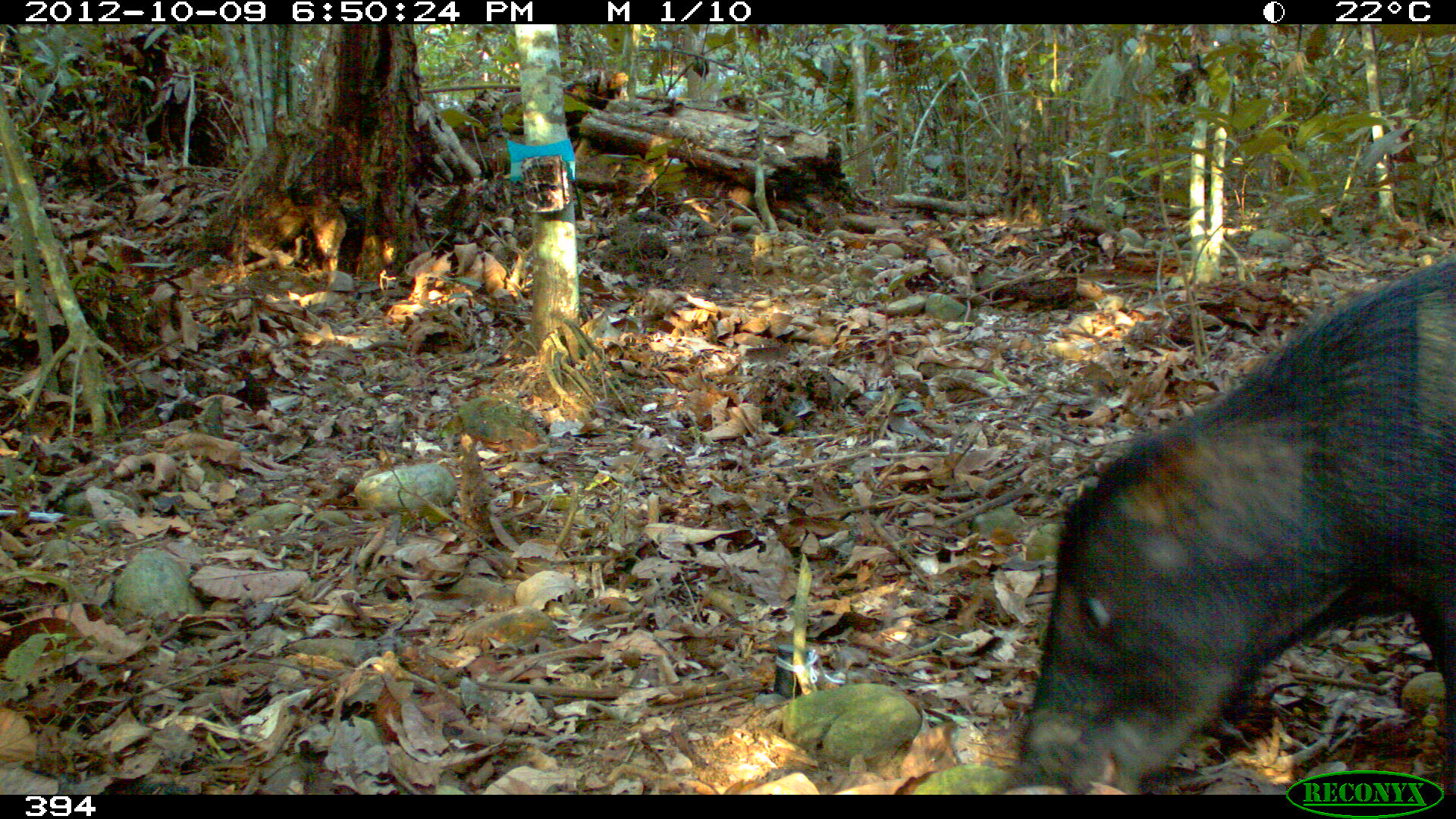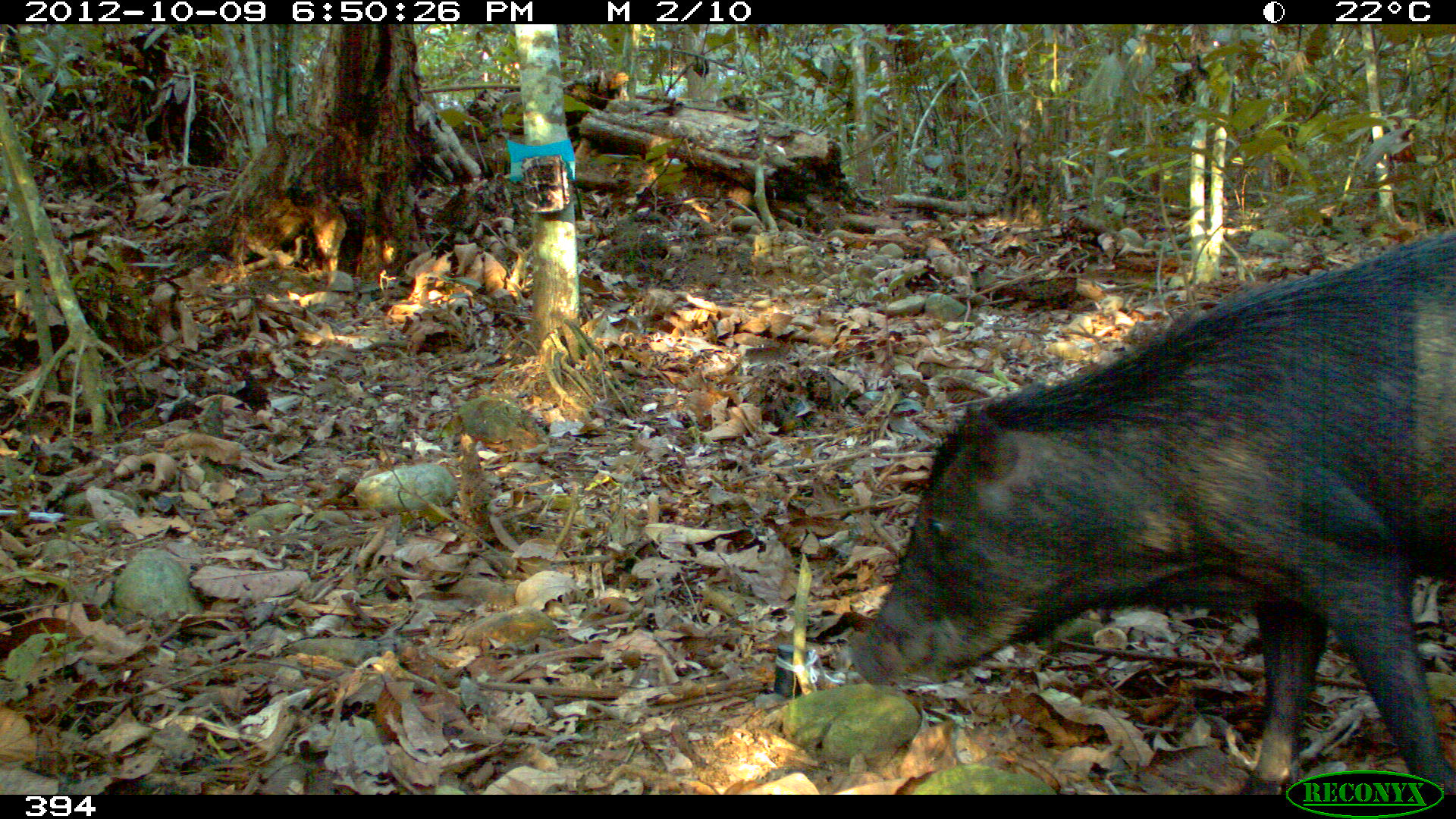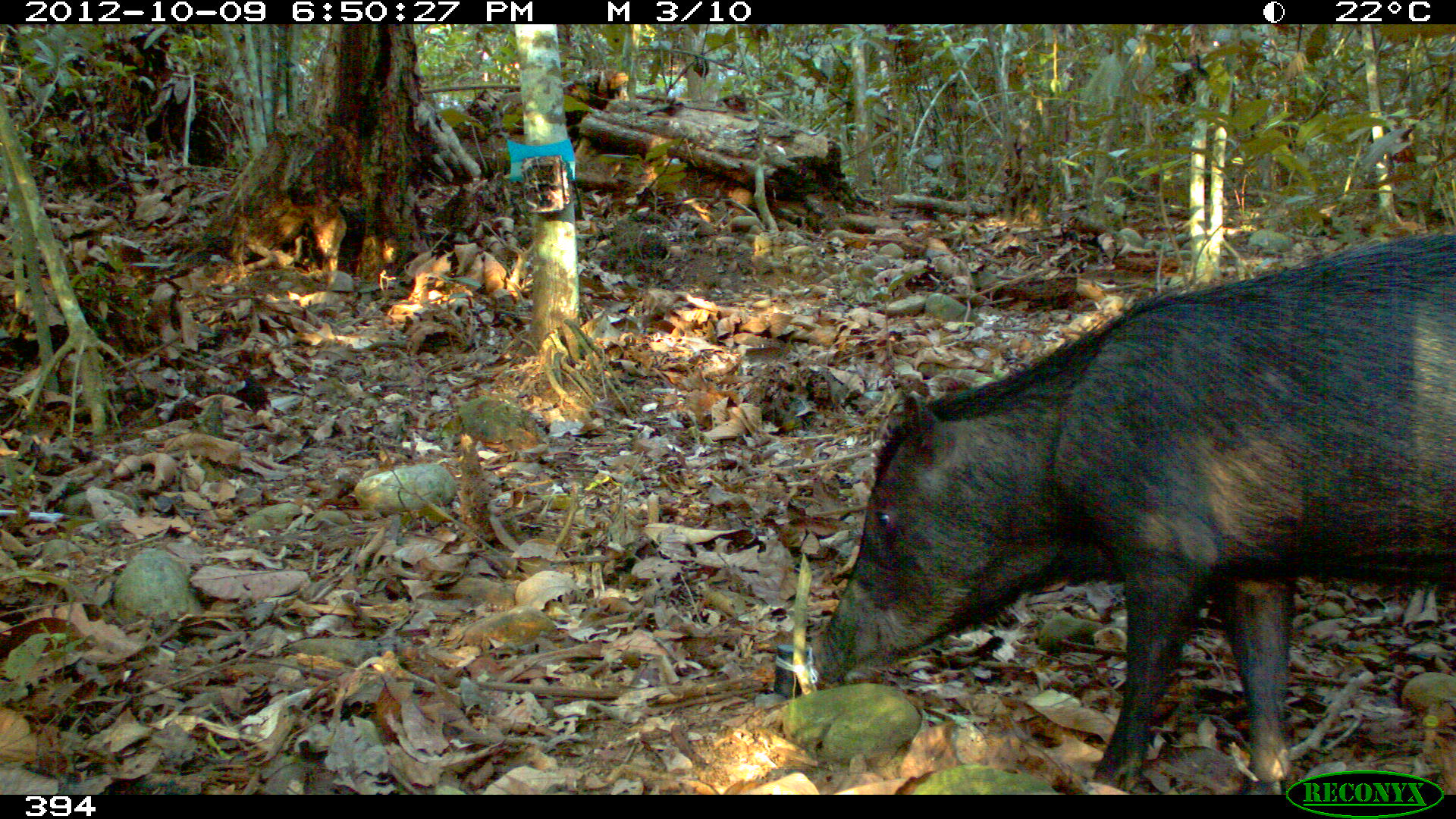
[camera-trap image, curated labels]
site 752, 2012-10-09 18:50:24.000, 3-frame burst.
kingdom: Animalia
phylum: Chordata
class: Mammalia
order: Artiodactyla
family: Tayassuidae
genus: Tayassu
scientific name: Tayassu pecari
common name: white-lipped peccary